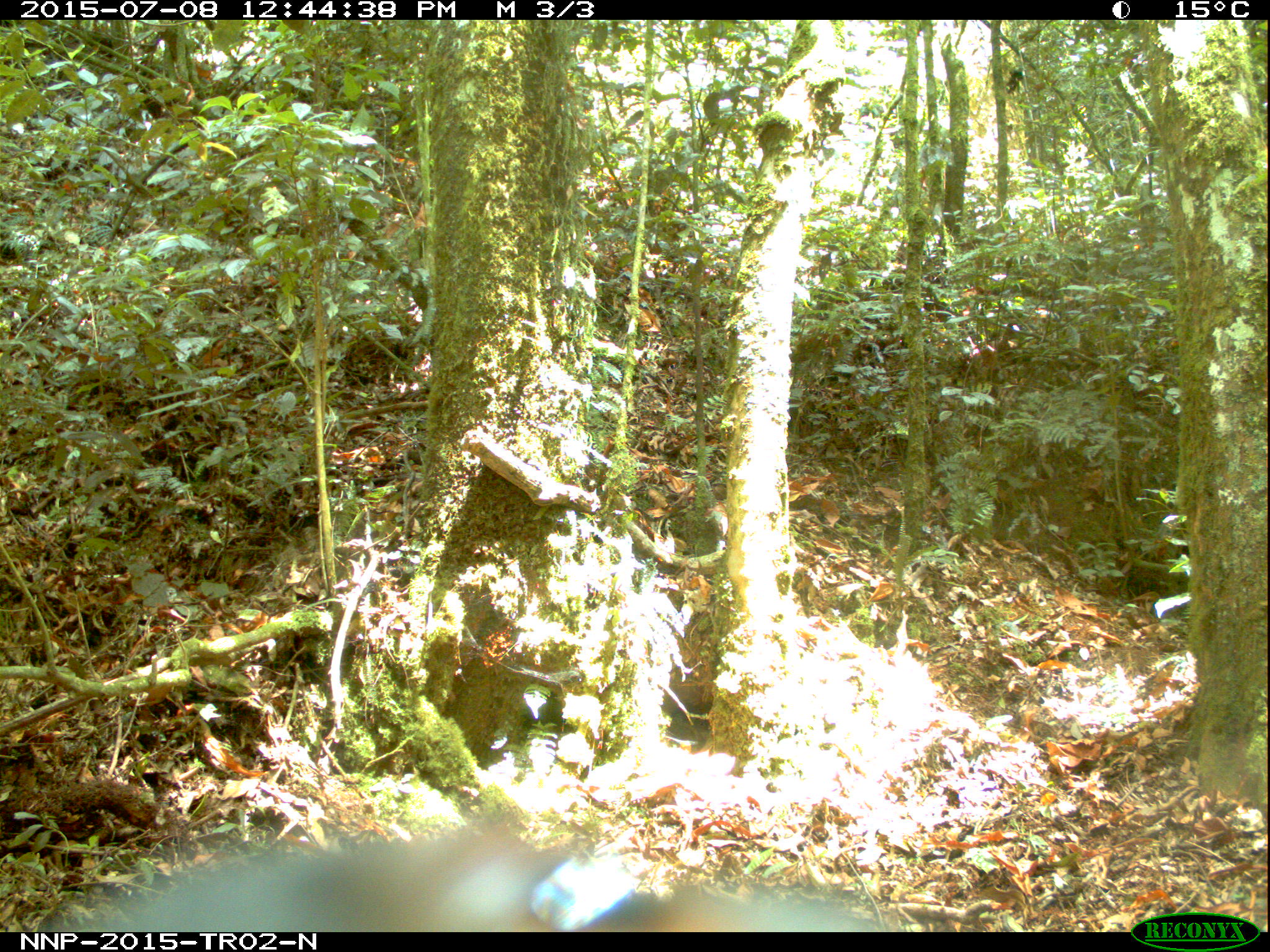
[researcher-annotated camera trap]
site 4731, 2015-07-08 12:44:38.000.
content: unidentified animal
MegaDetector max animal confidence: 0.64